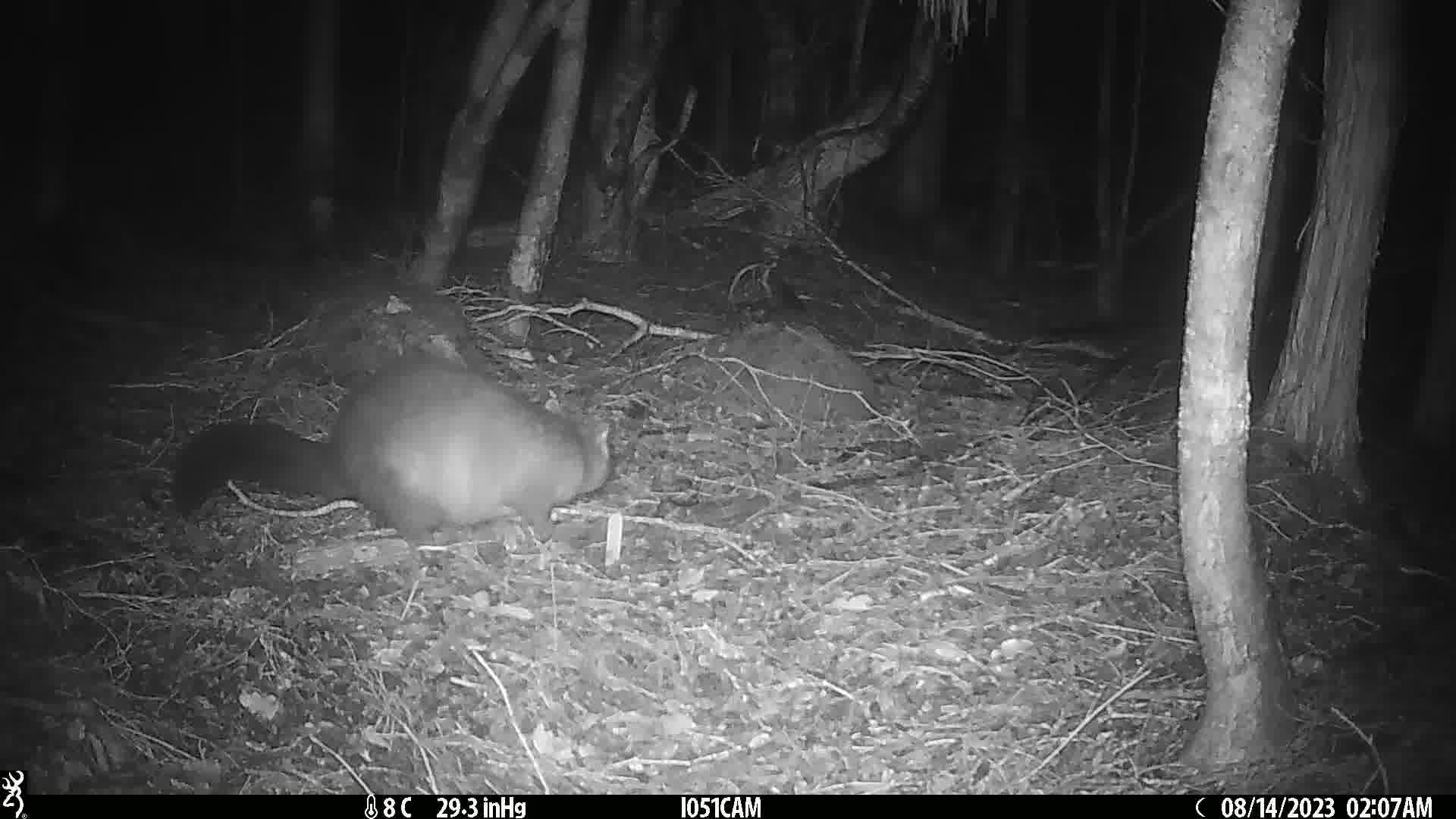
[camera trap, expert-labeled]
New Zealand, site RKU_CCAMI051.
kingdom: Animalia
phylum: Chordata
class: Mammalia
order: Diprotodontia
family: Phalangeridae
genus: Trichosurus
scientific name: Trichosurus vulpecula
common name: common brushtail possum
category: possum